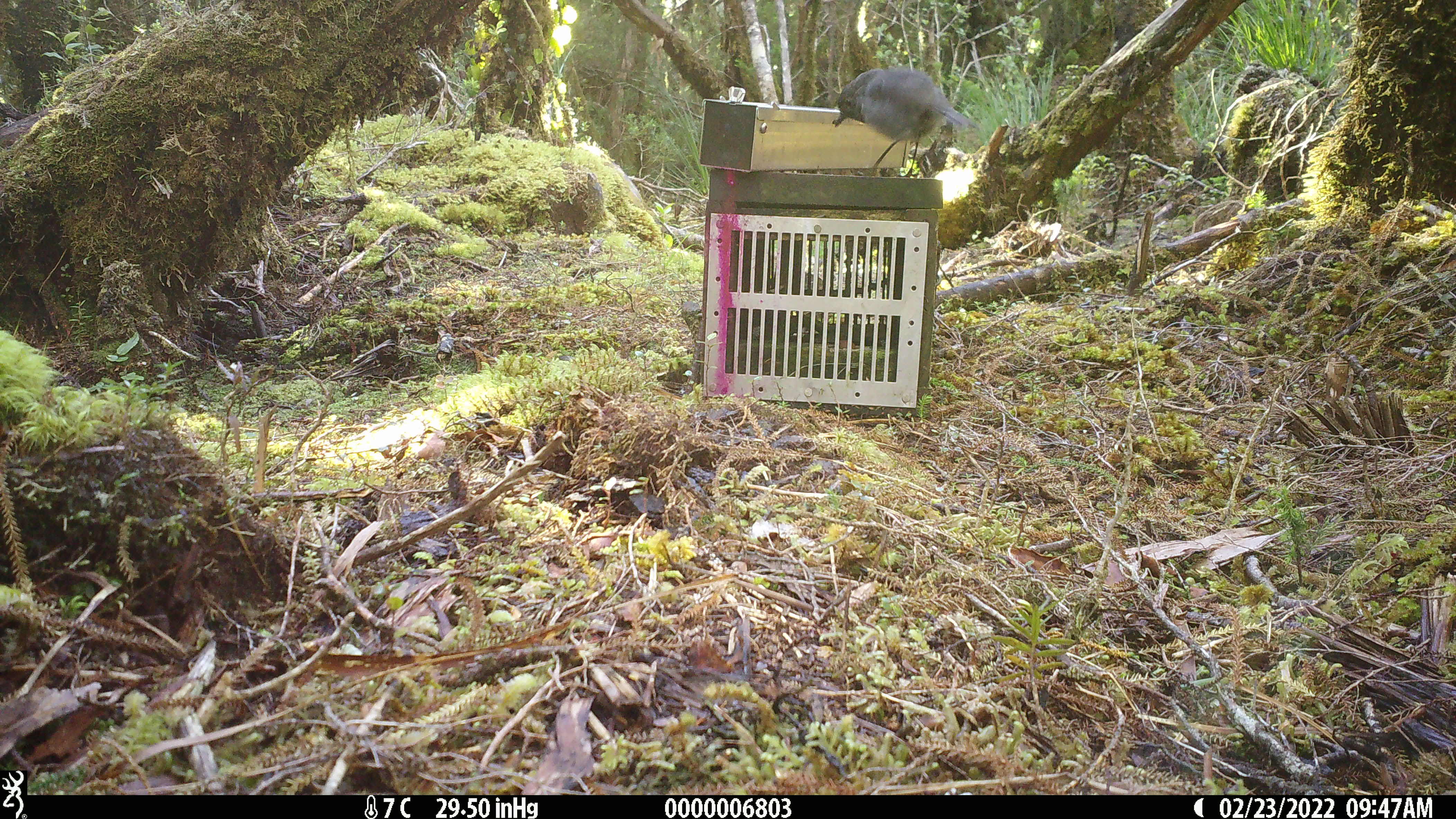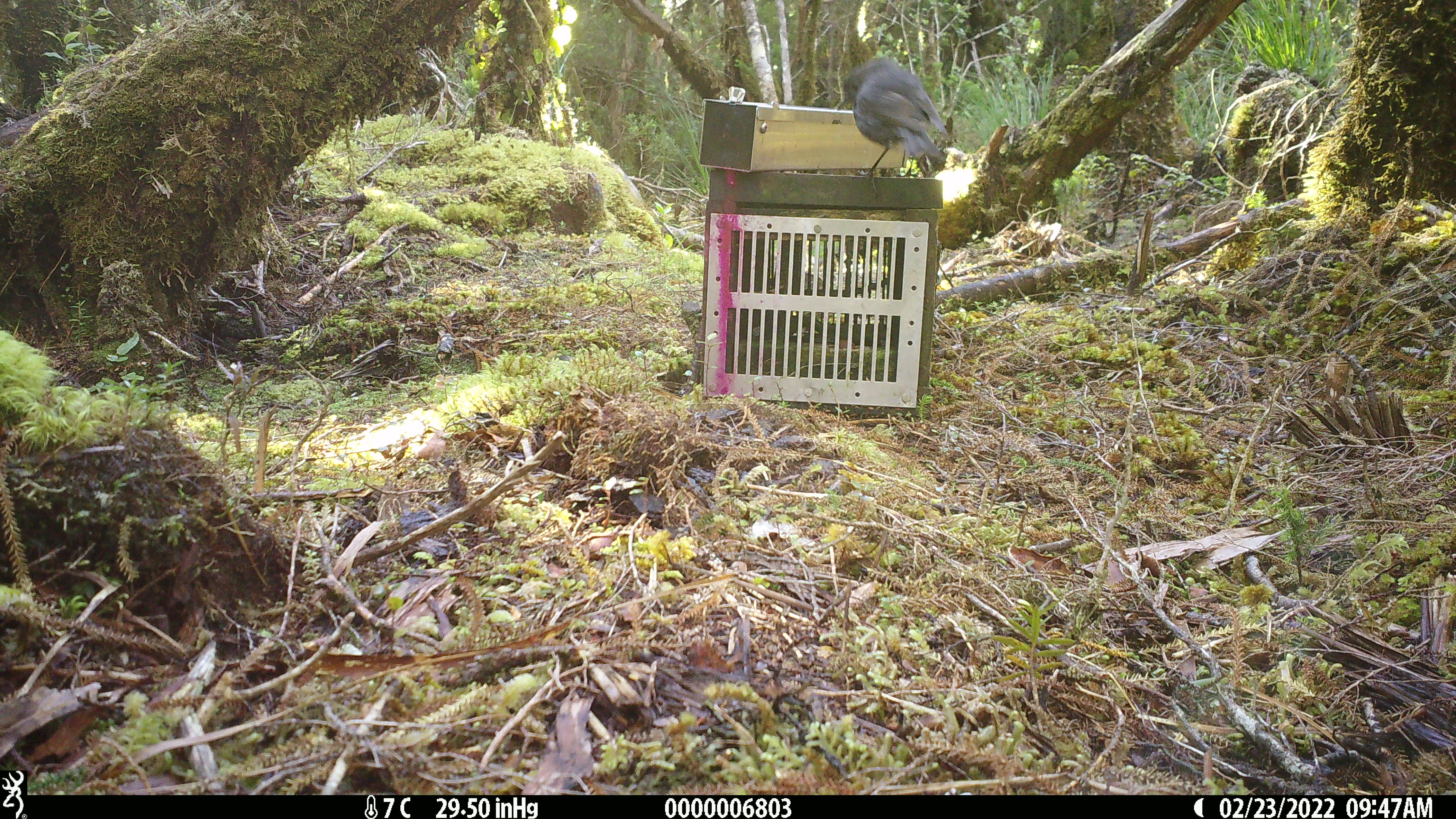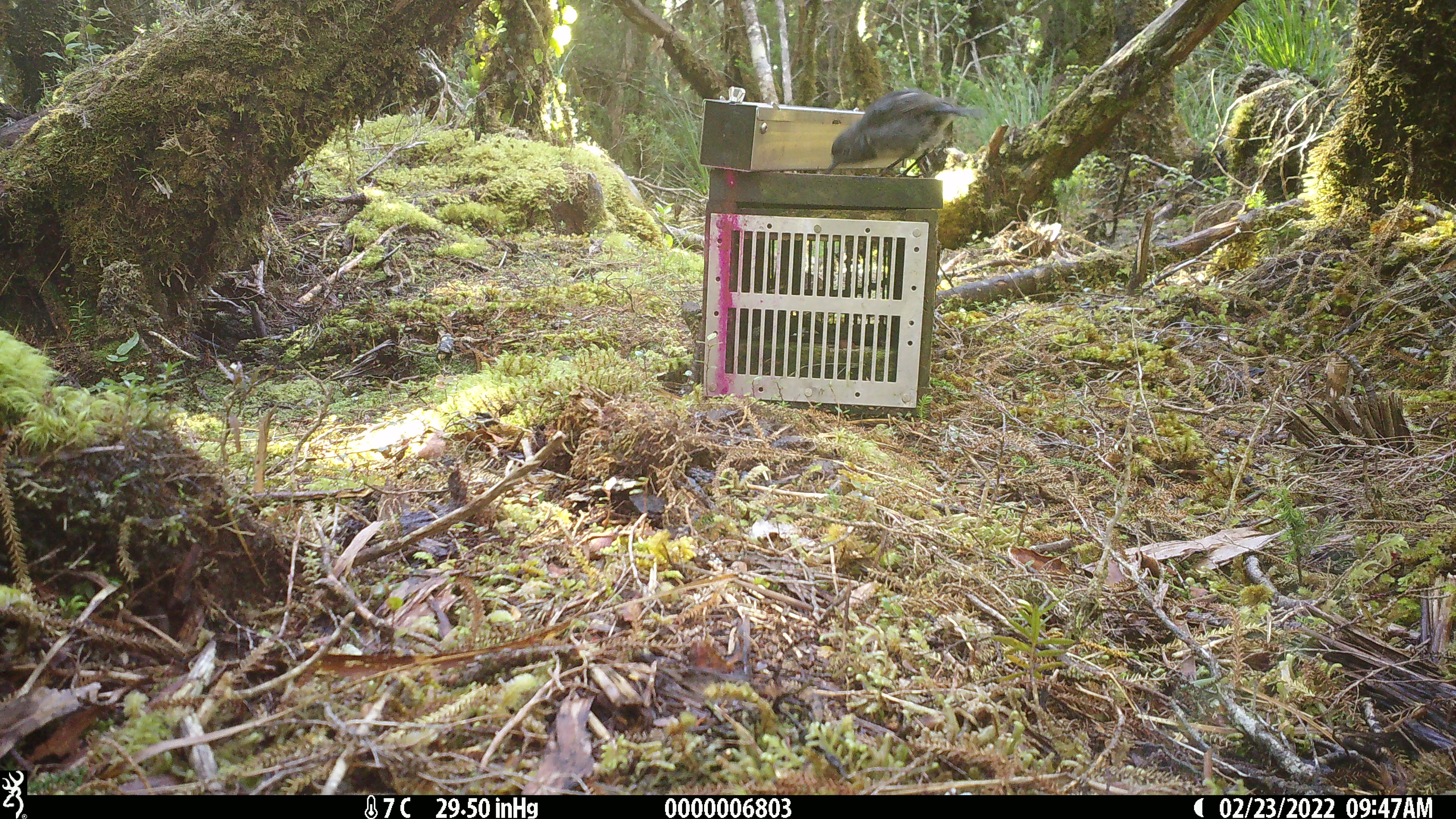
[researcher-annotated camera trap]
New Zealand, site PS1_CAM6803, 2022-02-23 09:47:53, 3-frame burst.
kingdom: Animalia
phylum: Chordata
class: Aves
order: Passeriformes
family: Petroicidae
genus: Petroica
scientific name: Petroica australis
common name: new zealand robin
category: robin